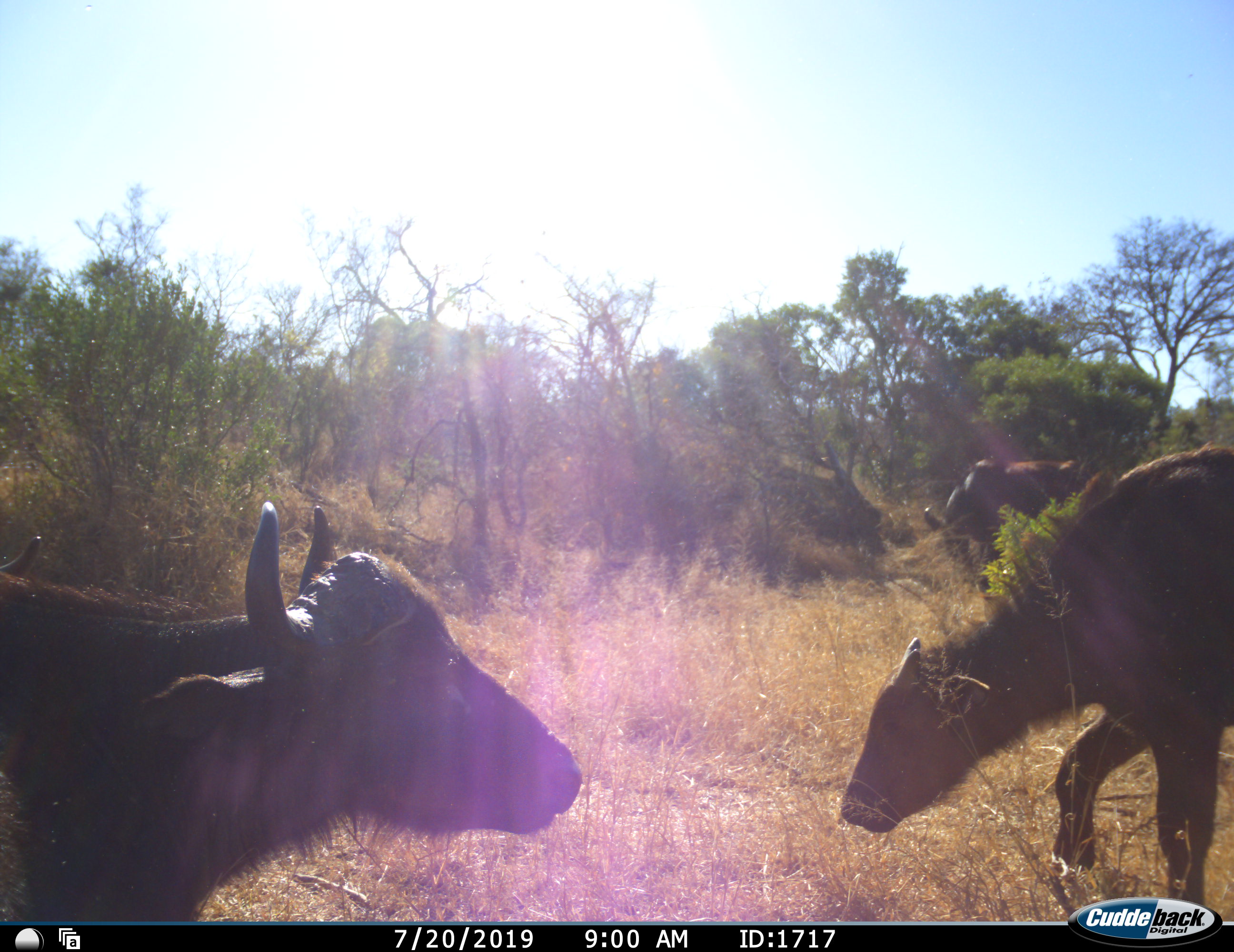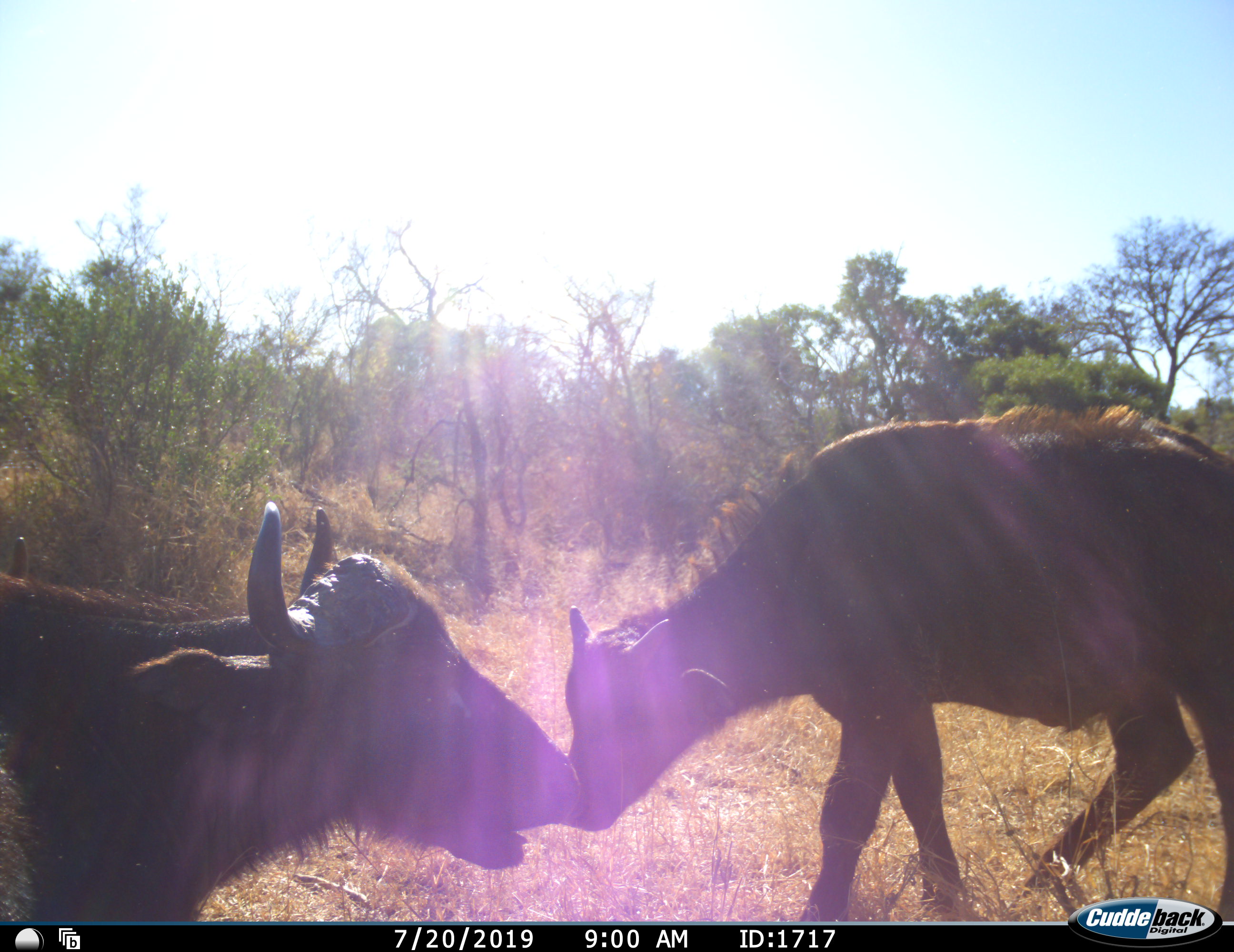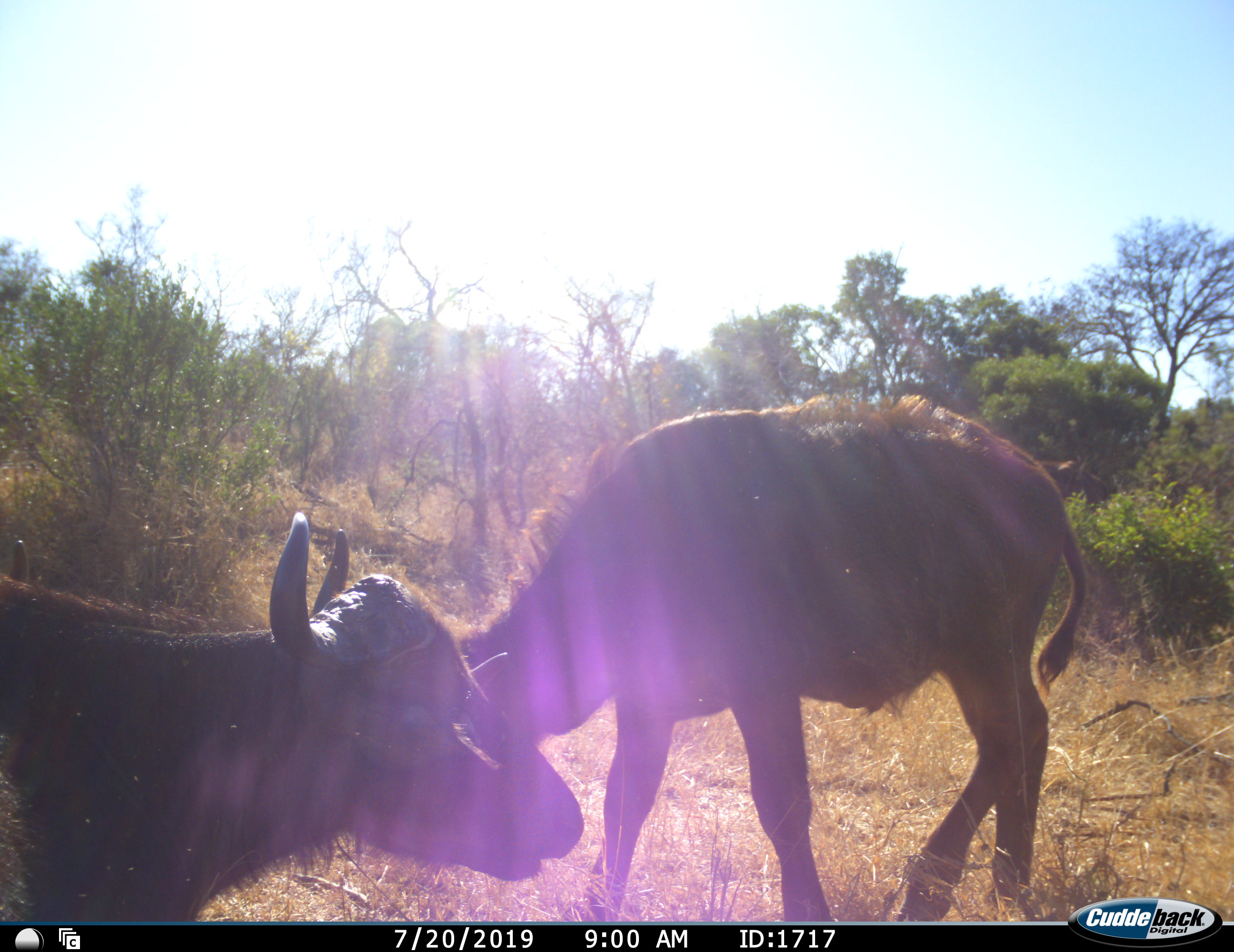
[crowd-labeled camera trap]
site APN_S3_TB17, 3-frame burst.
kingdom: Animalia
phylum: Chordata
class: Mammalia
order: Artiodactyla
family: Bovidae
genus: Syncerus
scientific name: Syncerus caffer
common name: african buffalo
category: buffalo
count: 4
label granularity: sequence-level